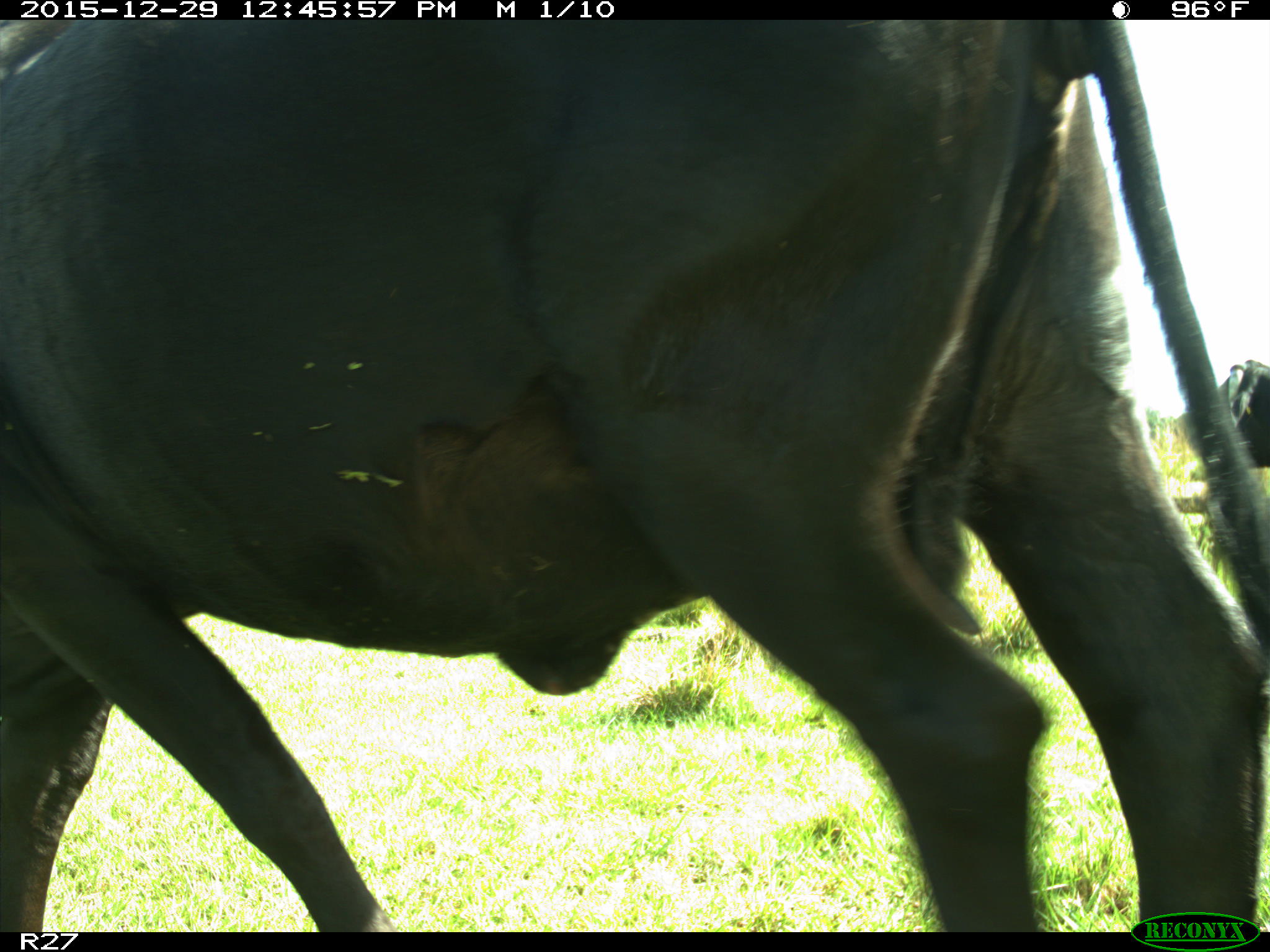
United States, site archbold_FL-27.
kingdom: Animalia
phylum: Chordata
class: Mammalia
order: Artiodactyla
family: Bovidae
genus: Bos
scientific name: Bos taurus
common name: domestic cow